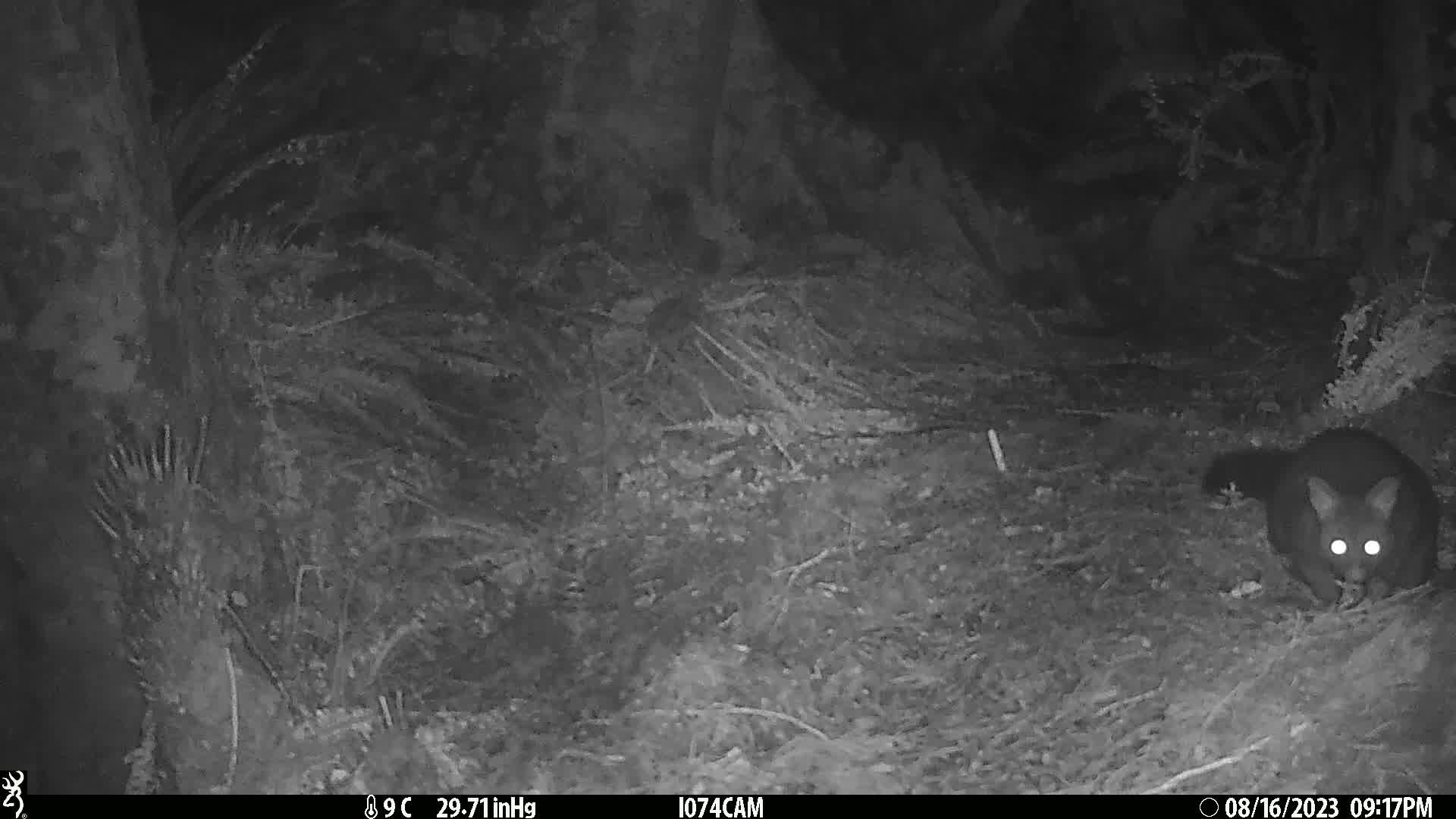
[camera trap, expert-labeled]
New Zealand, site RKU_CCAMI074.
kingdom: Animalia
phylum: Chordata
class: Mammalia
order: Diprotodontia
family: Phalangeridae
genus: Trichosurus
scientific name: Trichosurus vulpecula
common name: common brushtail possum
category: possum